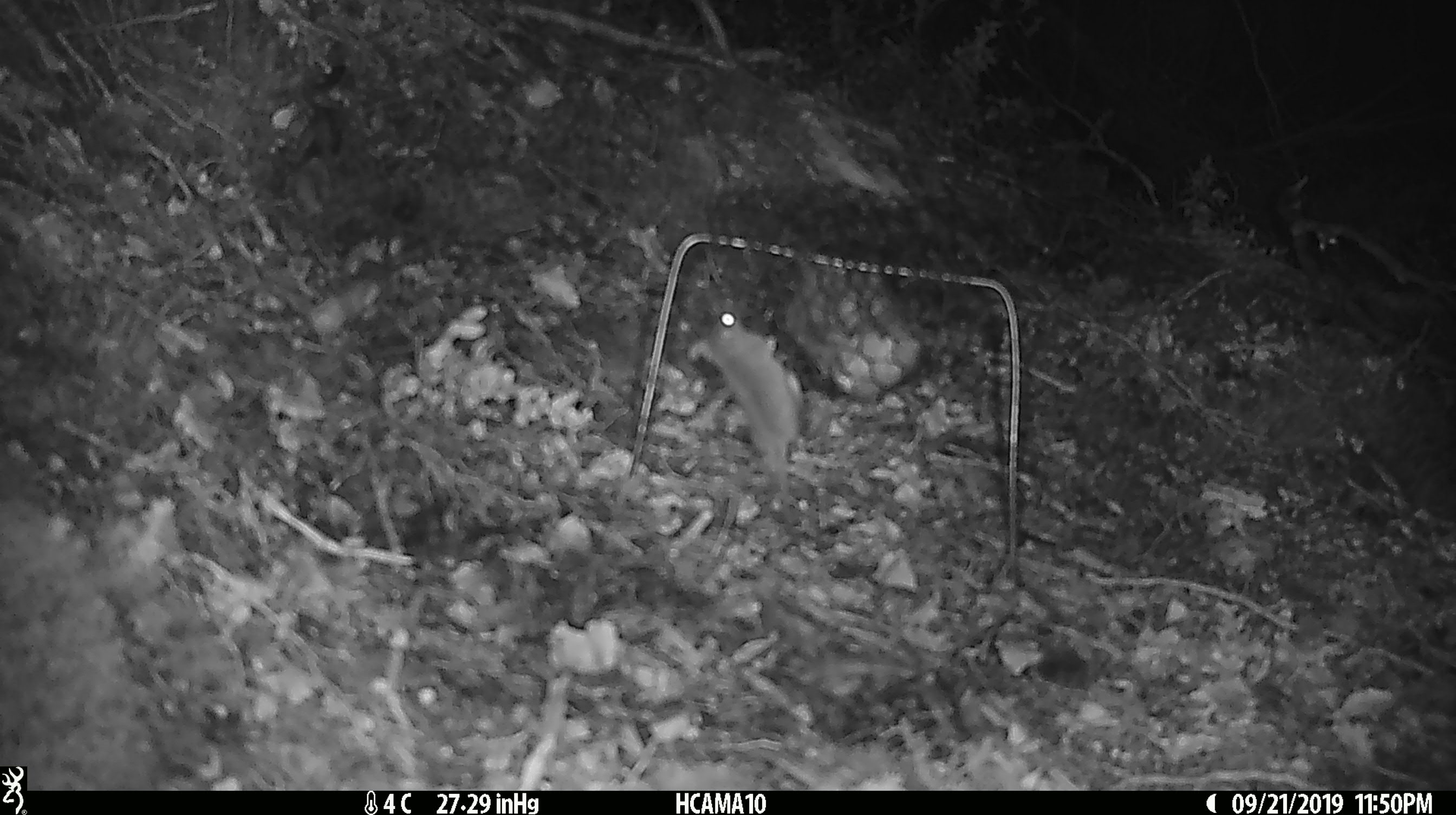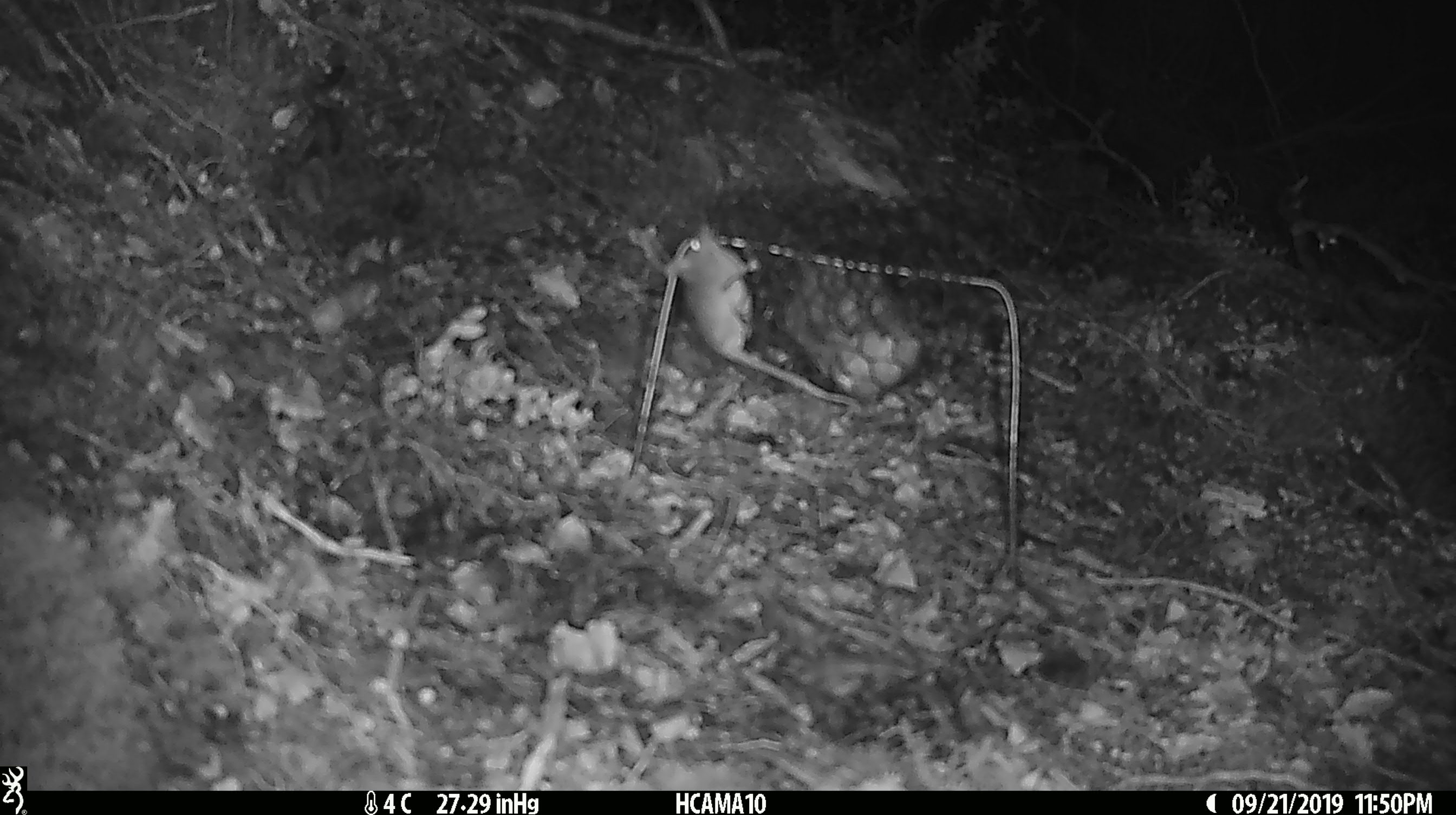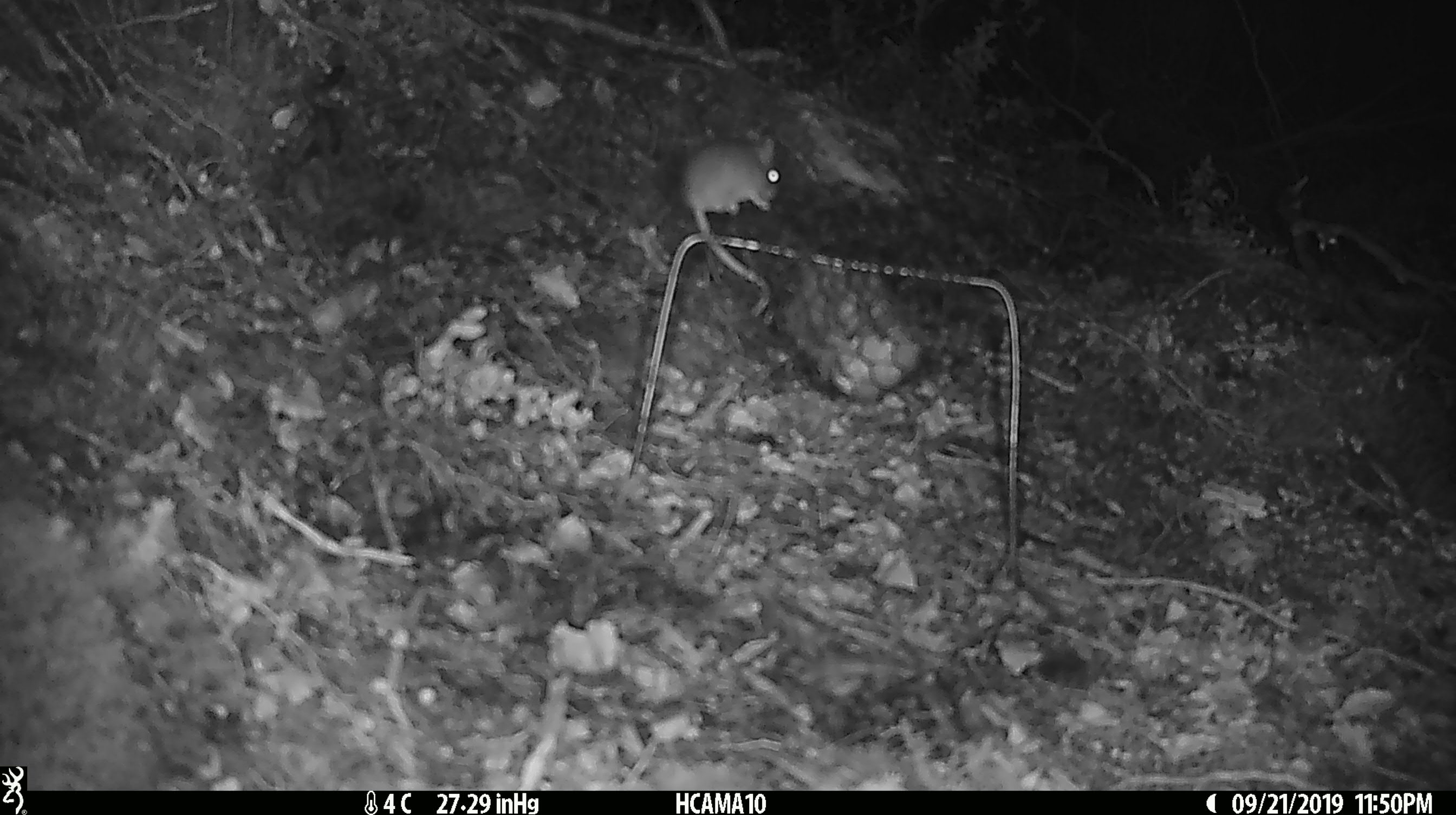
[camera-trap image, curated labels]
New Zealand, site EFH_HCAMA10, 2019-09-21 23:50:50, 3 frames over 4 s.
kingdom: Animalia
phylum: Chordata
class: Mammalia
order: Rodentia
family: Muridae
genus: Mus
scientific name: Mus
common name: mouse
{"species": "mouse (Mus)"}